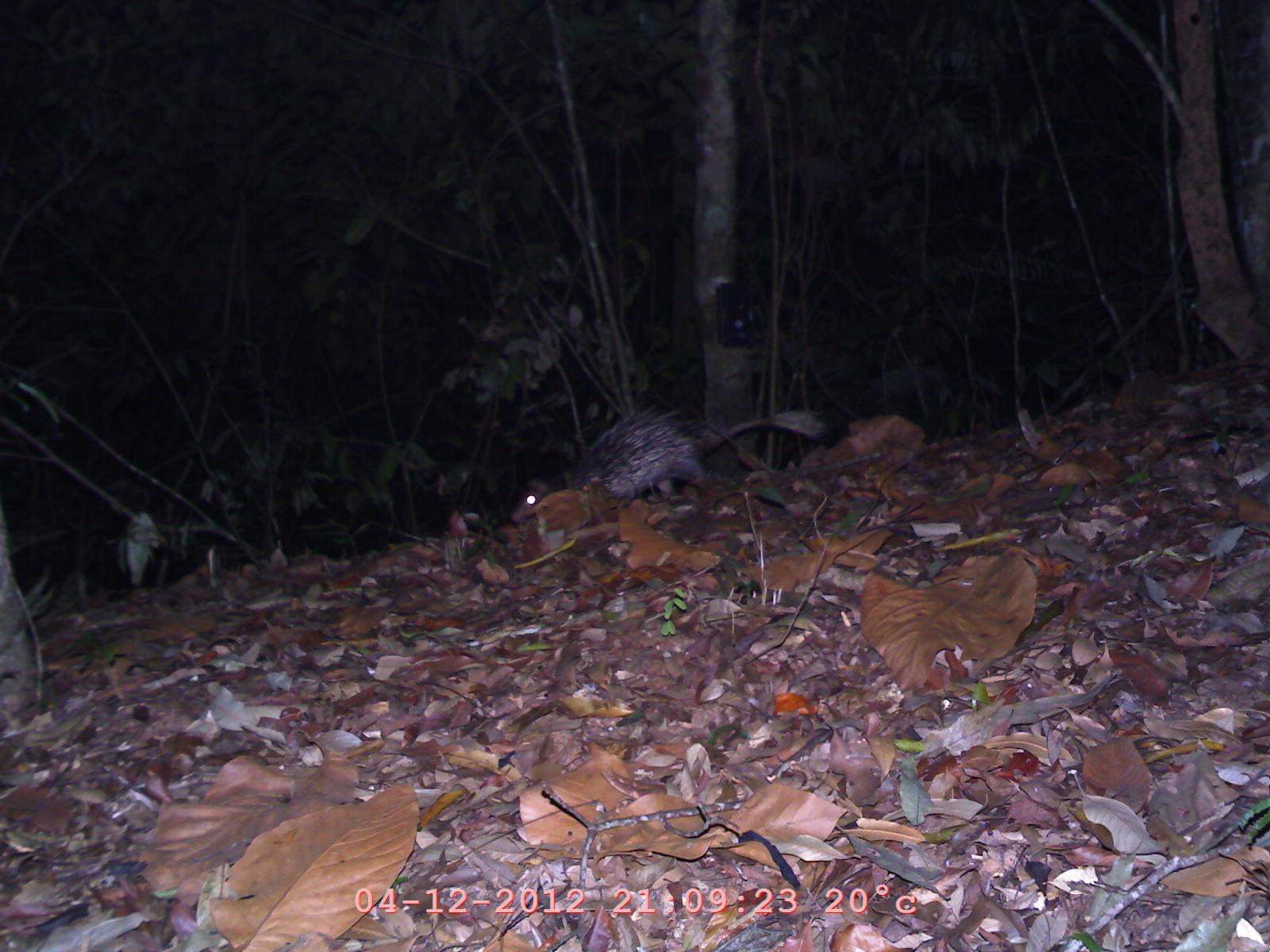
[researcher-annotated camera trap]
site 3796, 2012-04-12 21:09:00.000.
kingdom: Animalia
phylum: Chordata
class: Mammalia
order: Rodentia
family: Hystricidae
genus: Atherurus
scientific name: Atherurus macrourus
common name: asian brush-tailed porcupine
Atherurus macrourus (asian brush-tailed porcupine), count 1.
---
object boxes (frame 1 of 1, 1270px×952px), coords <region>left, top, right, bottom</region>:
atherurus macrourus: <region>508, 403, 823, 527</region>